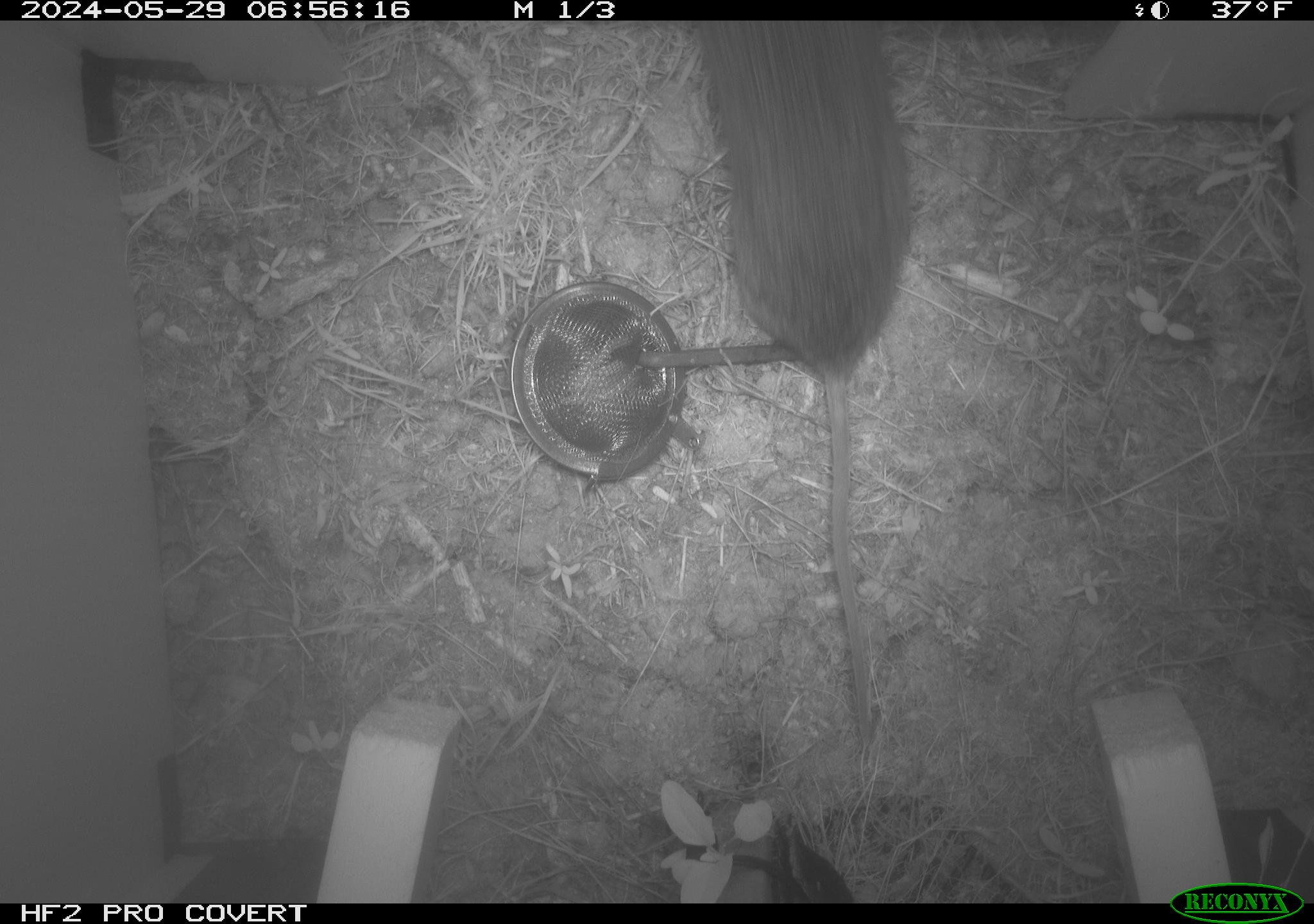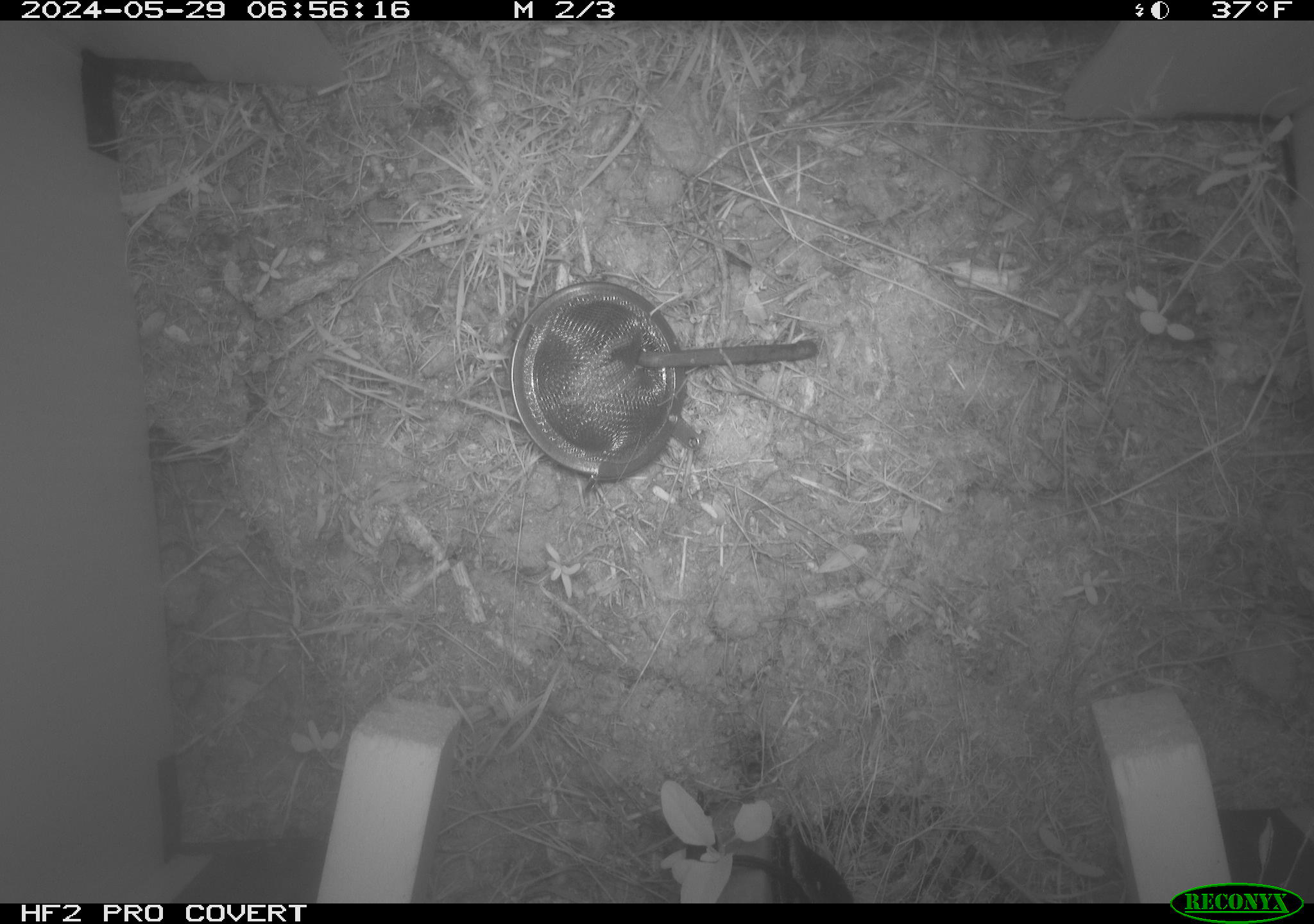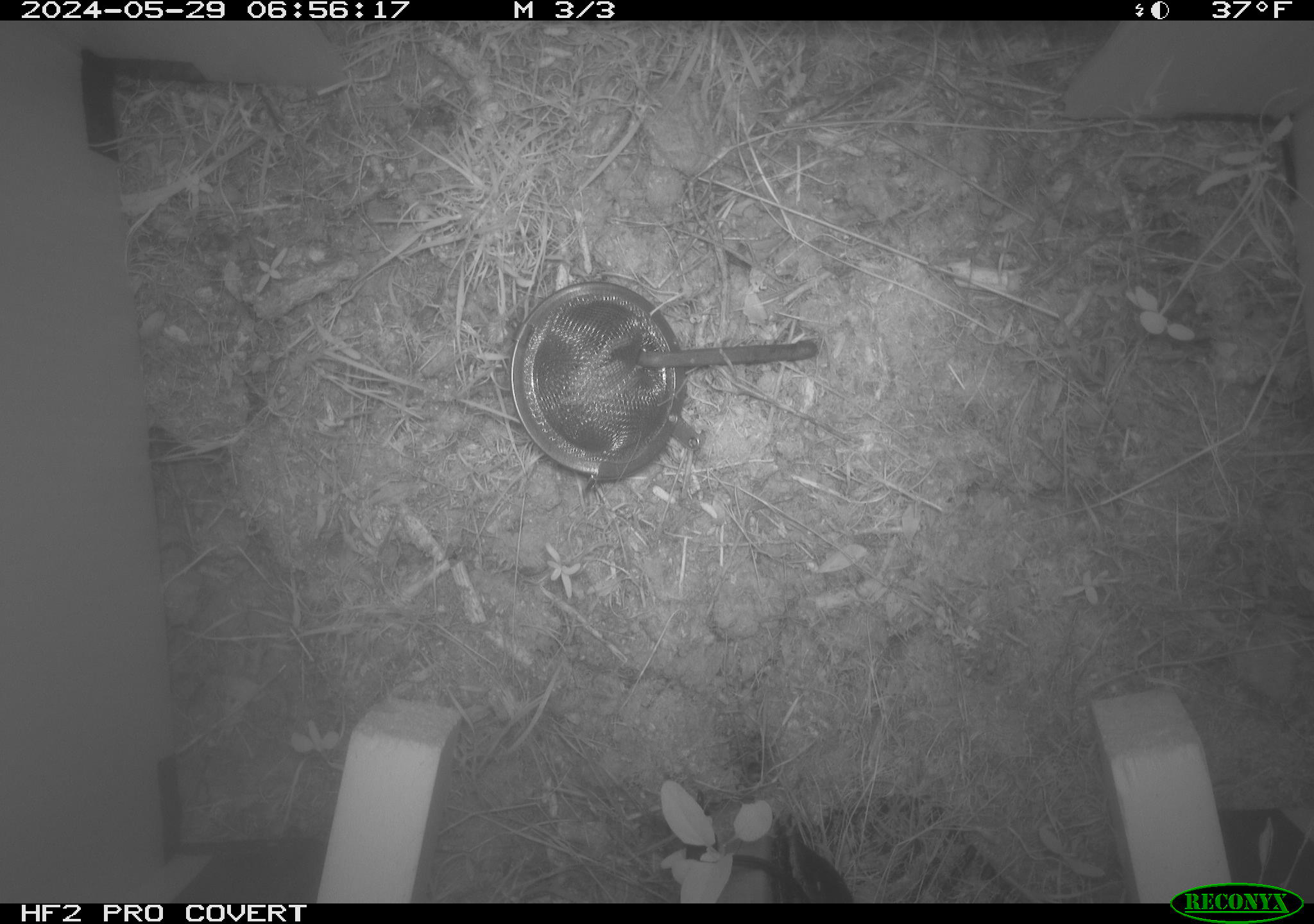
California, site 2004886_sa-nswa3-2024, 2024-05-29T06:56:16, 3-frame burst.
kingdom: Animalia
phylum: Chordata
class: Mammalia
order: Rodentia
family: Cricetidae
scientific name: Arvicolinae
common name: voles, lemmings, and muskrats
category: arvicolinae subfamily